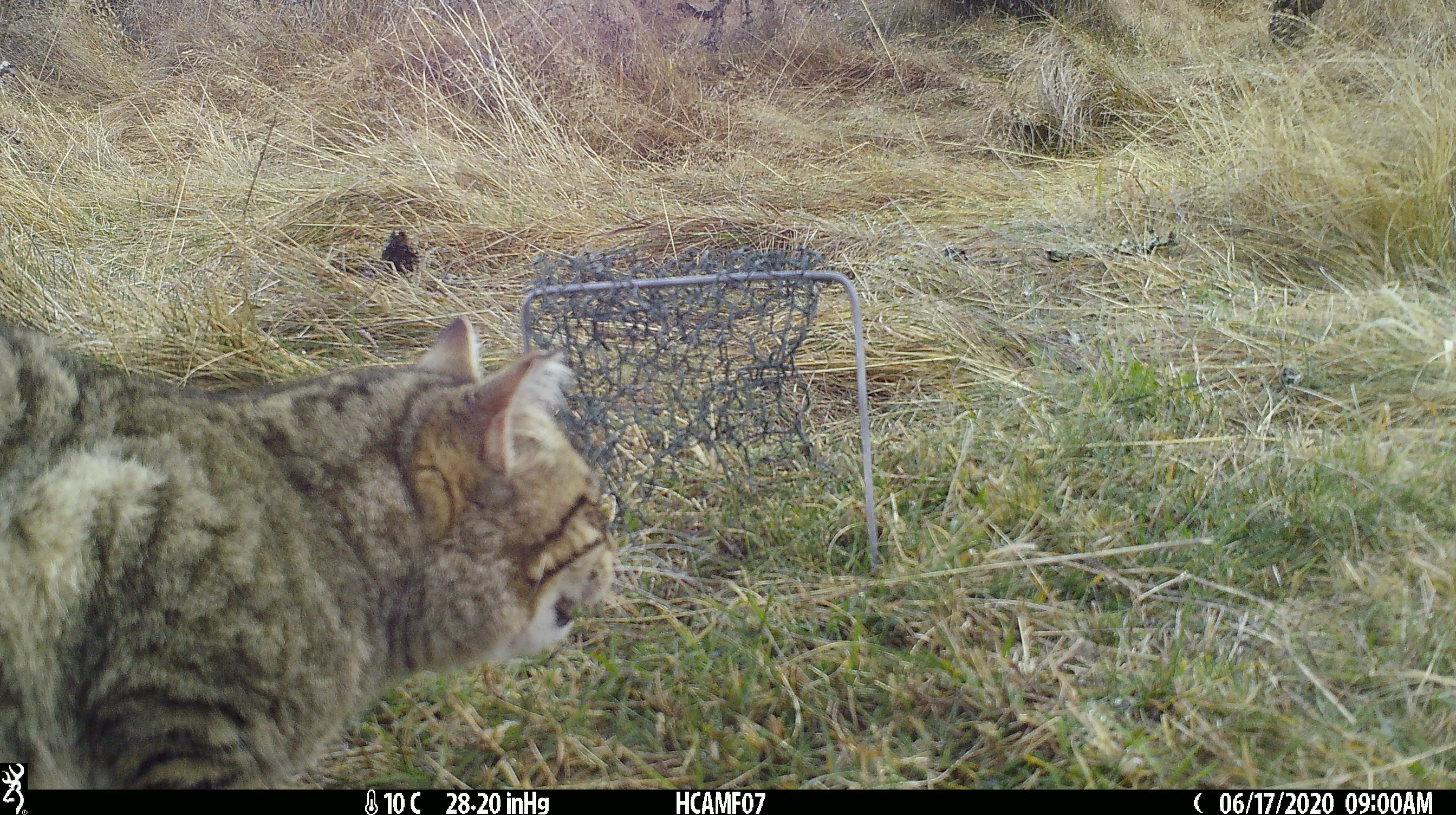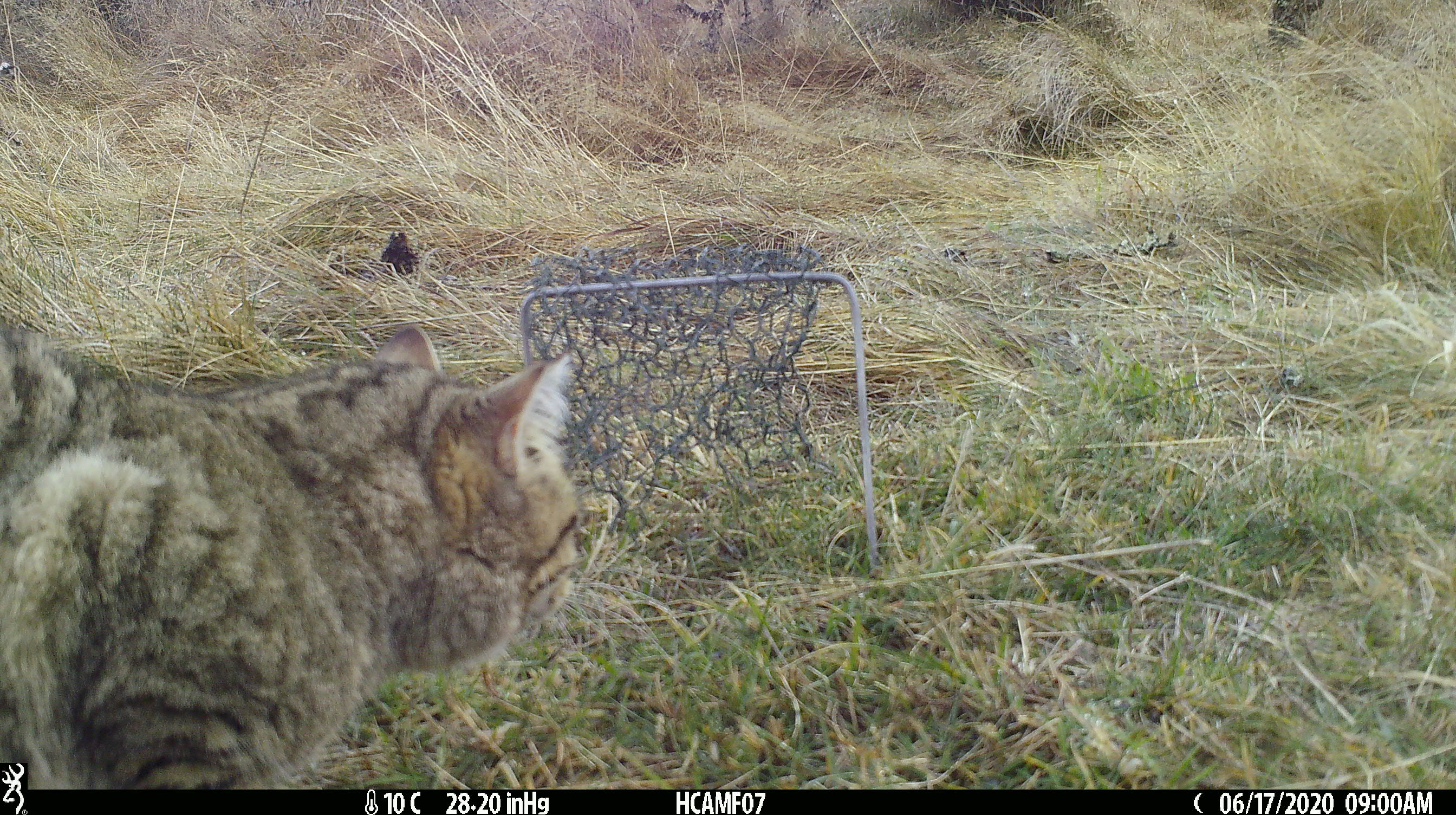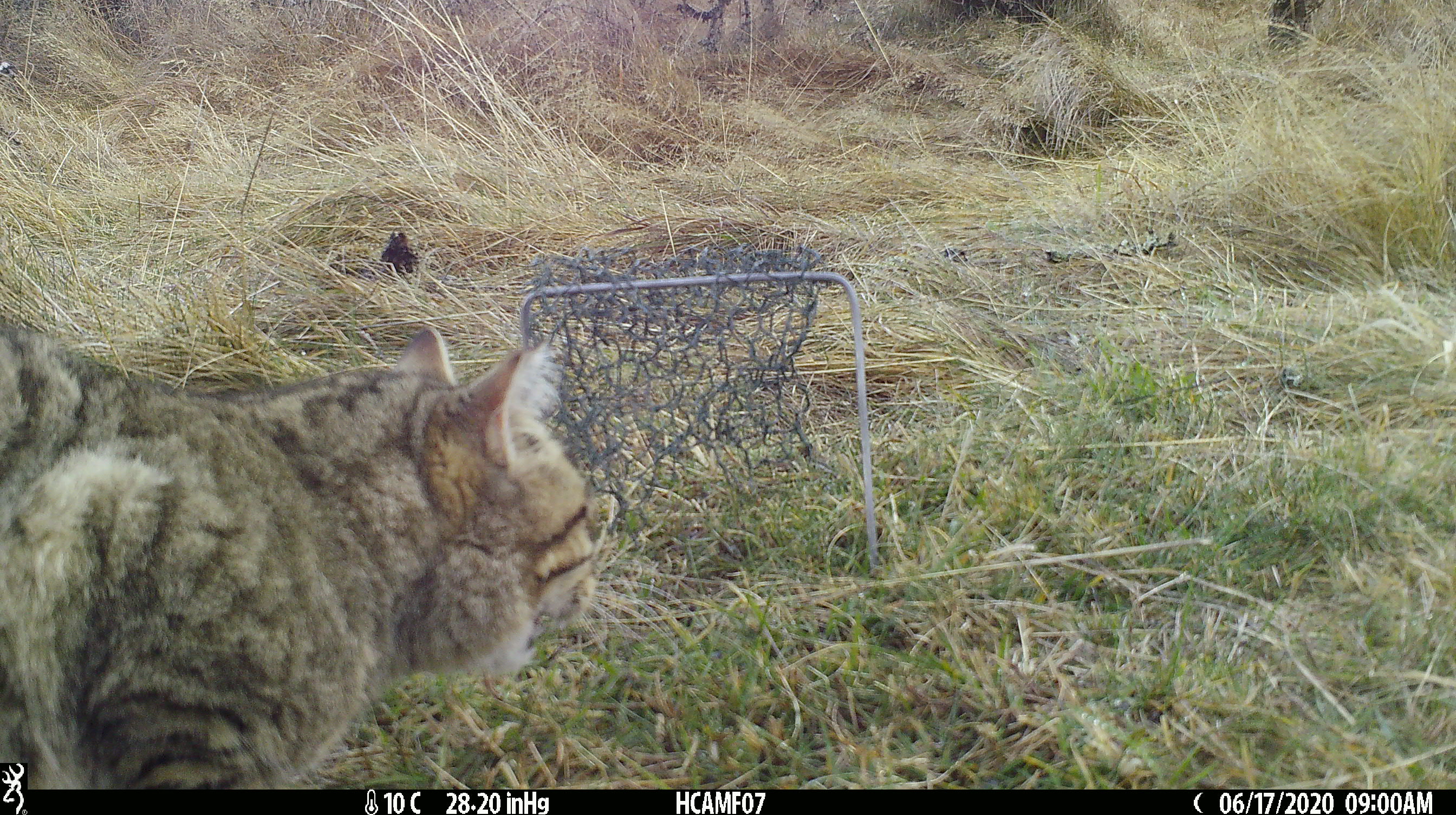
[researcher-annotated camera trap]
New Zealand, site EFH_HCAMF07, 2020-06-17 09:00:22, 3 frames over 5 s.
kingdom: Animalia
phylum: Chordata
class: Mammalia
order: Carnivora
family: Felidae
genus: Felis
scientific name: Felis catus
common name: domestic cat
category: cat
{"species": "cat (domestic cat) (Felis catus)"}